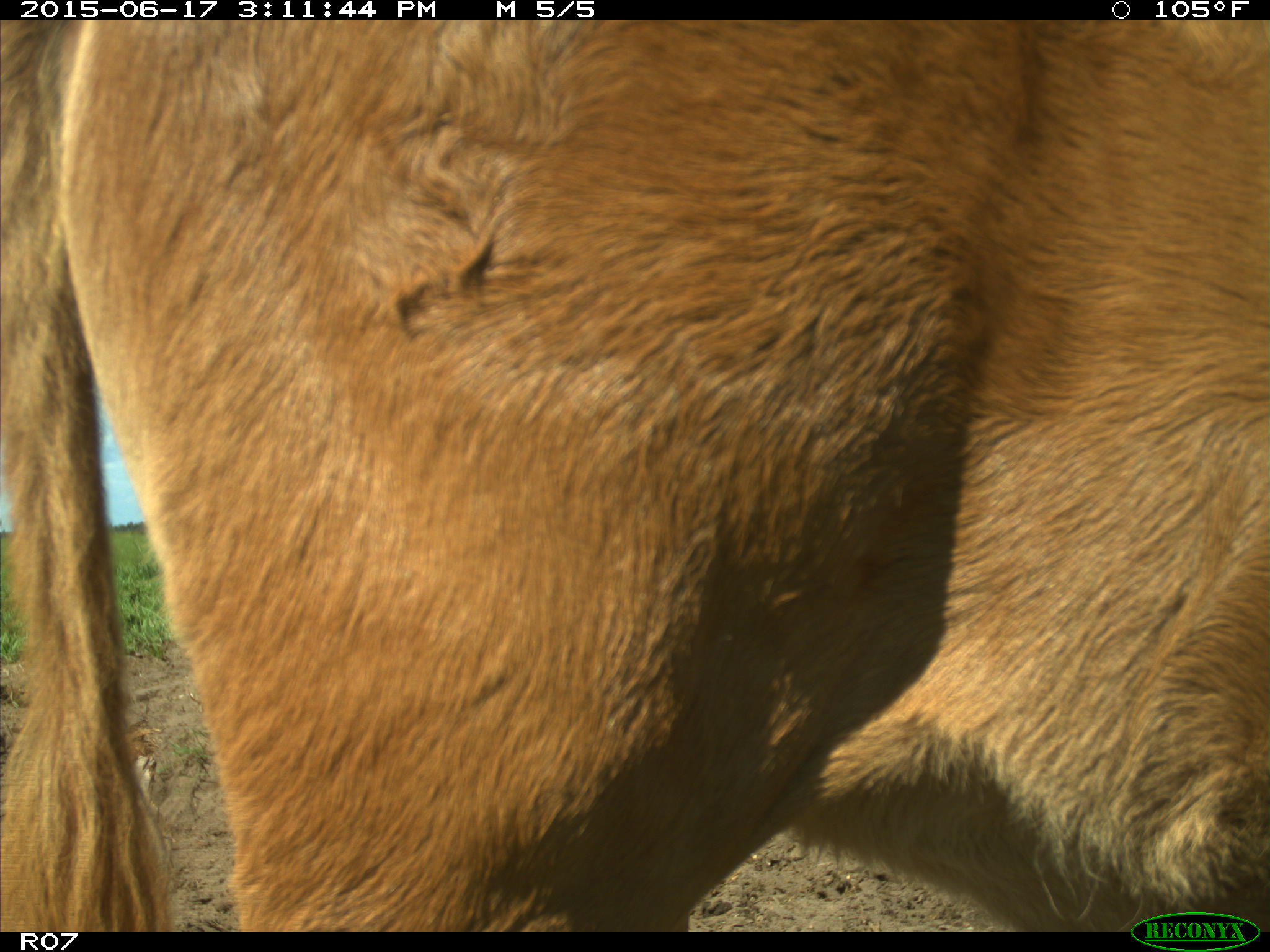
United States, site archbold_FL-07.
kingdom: Animalia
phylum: Chordata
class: Mammalia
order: Artiodactyla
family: Bovidae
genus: Bos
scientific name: Bos taurus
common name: domestic cow